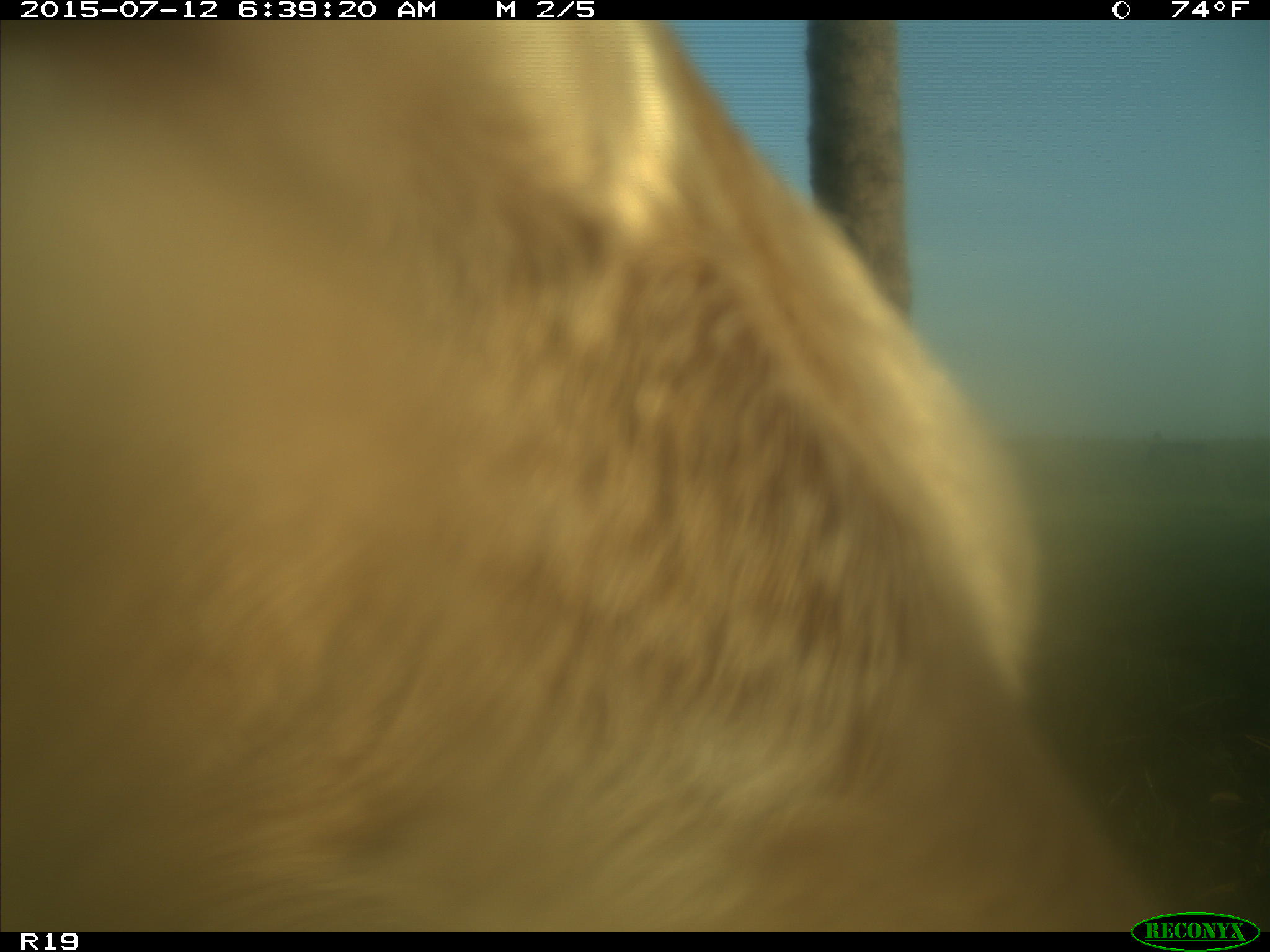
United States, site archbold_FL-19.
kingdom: Animalia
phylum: Chordata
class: Mammalia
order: Artiodactyla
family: Bovidae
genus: Bos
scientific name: Bos taurus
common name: domestic cow